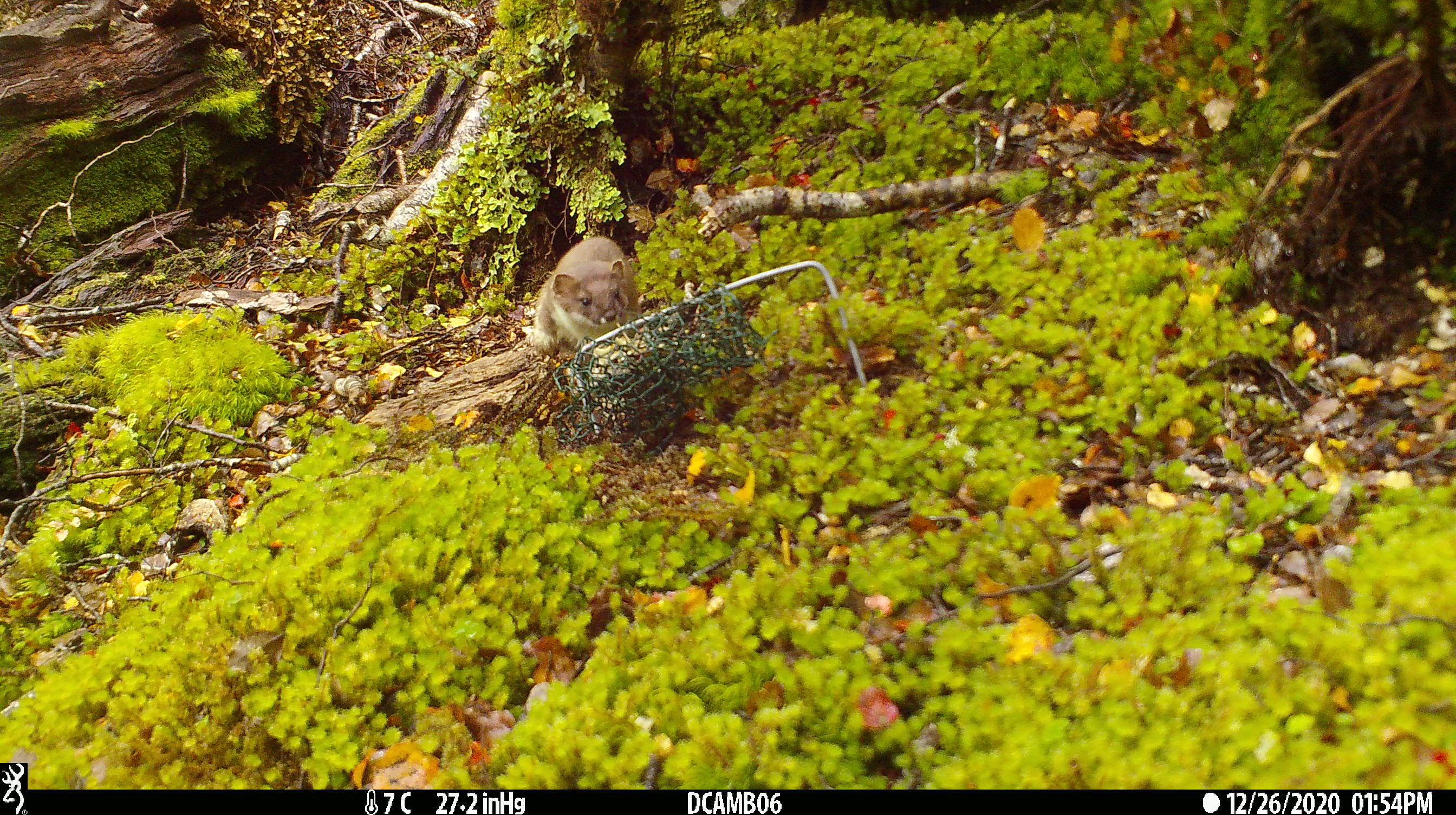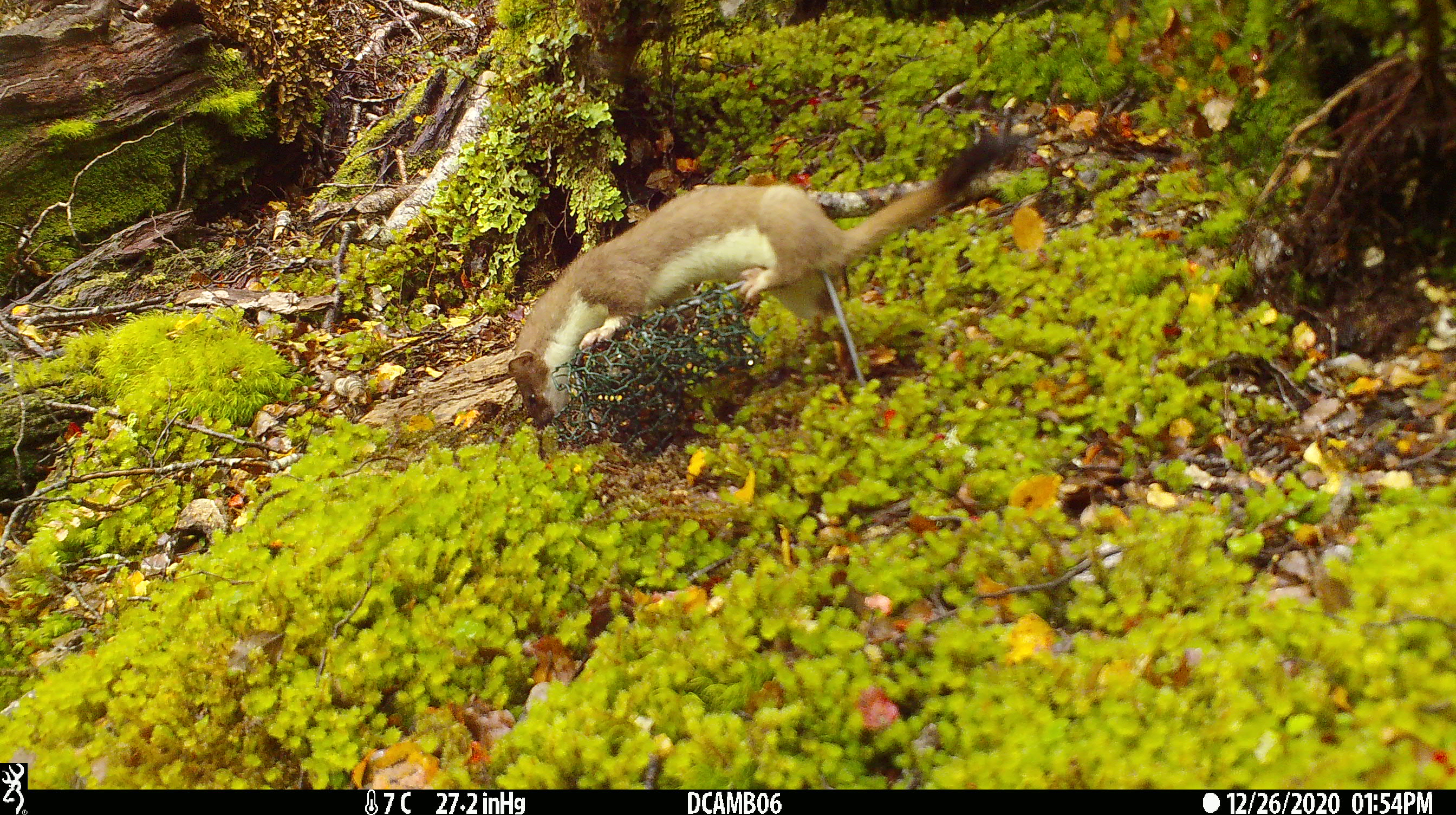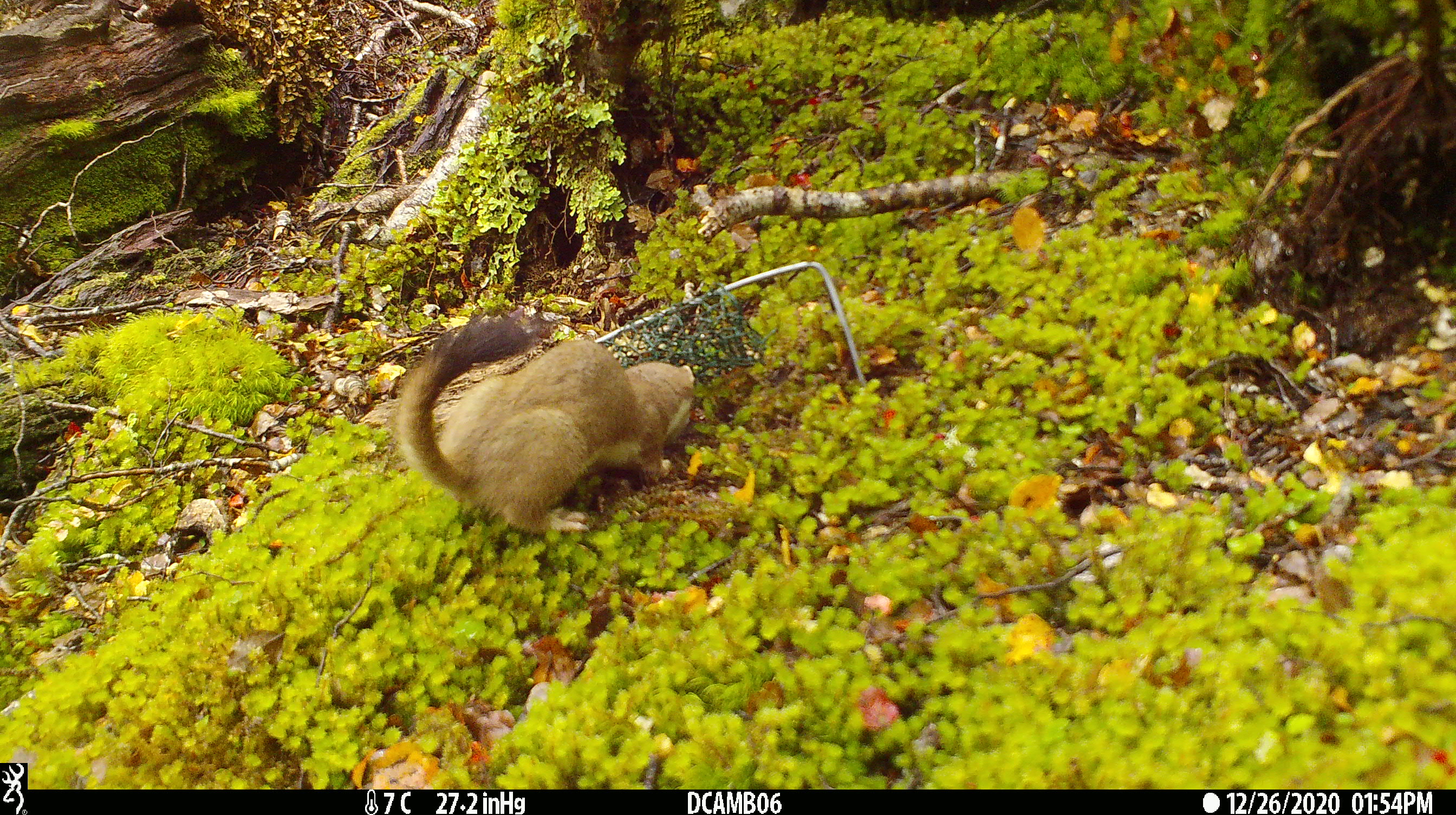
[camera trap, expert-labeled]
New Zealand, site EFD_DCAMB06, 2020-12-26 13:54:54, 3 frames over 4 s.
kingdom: Animalia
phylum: Chordata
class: Mammalia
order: Carnivora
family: Mustelidae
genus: Mustela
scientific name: Mustela erminea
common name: stoat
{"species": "stoat (Mustela erminea)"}